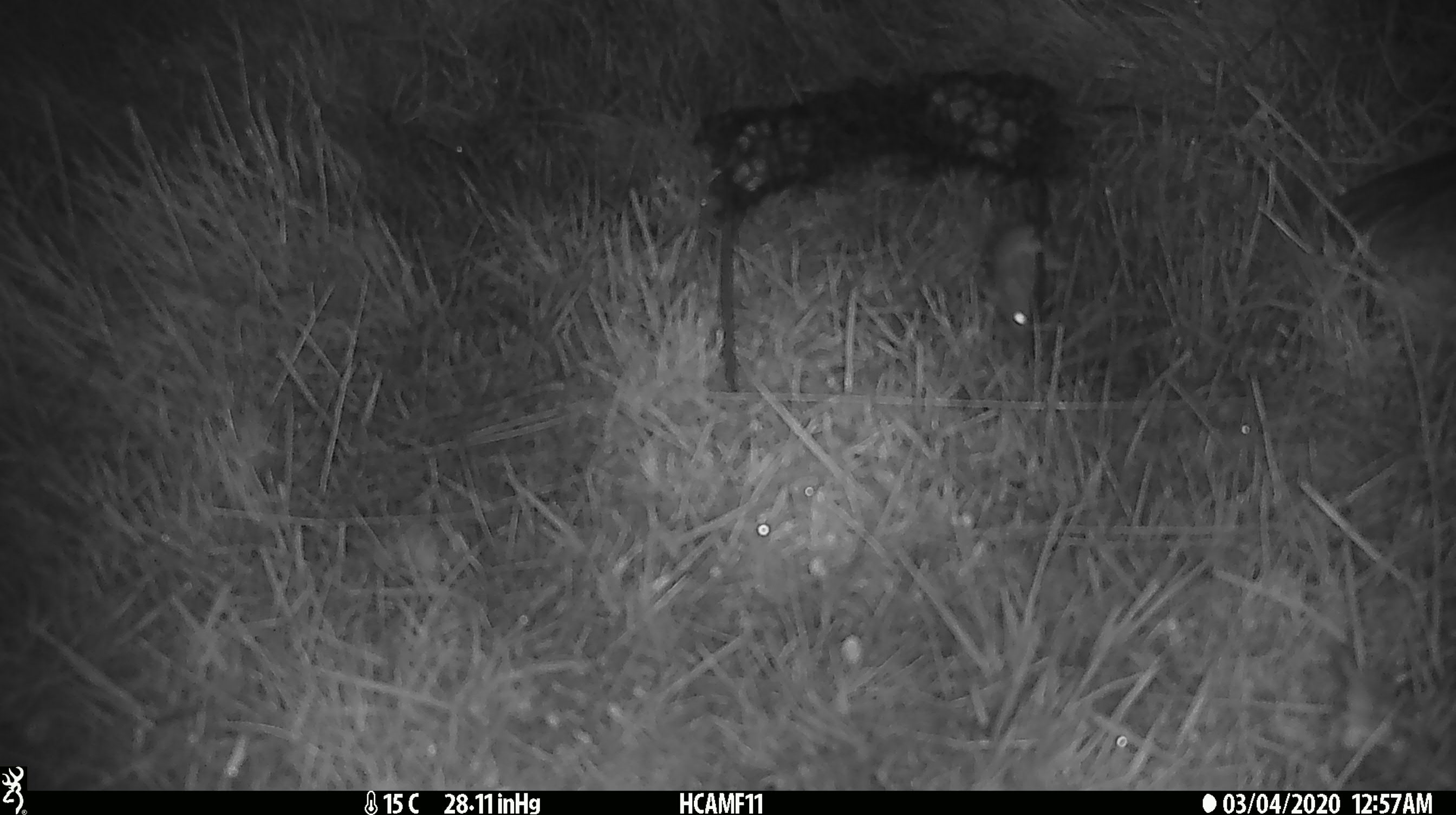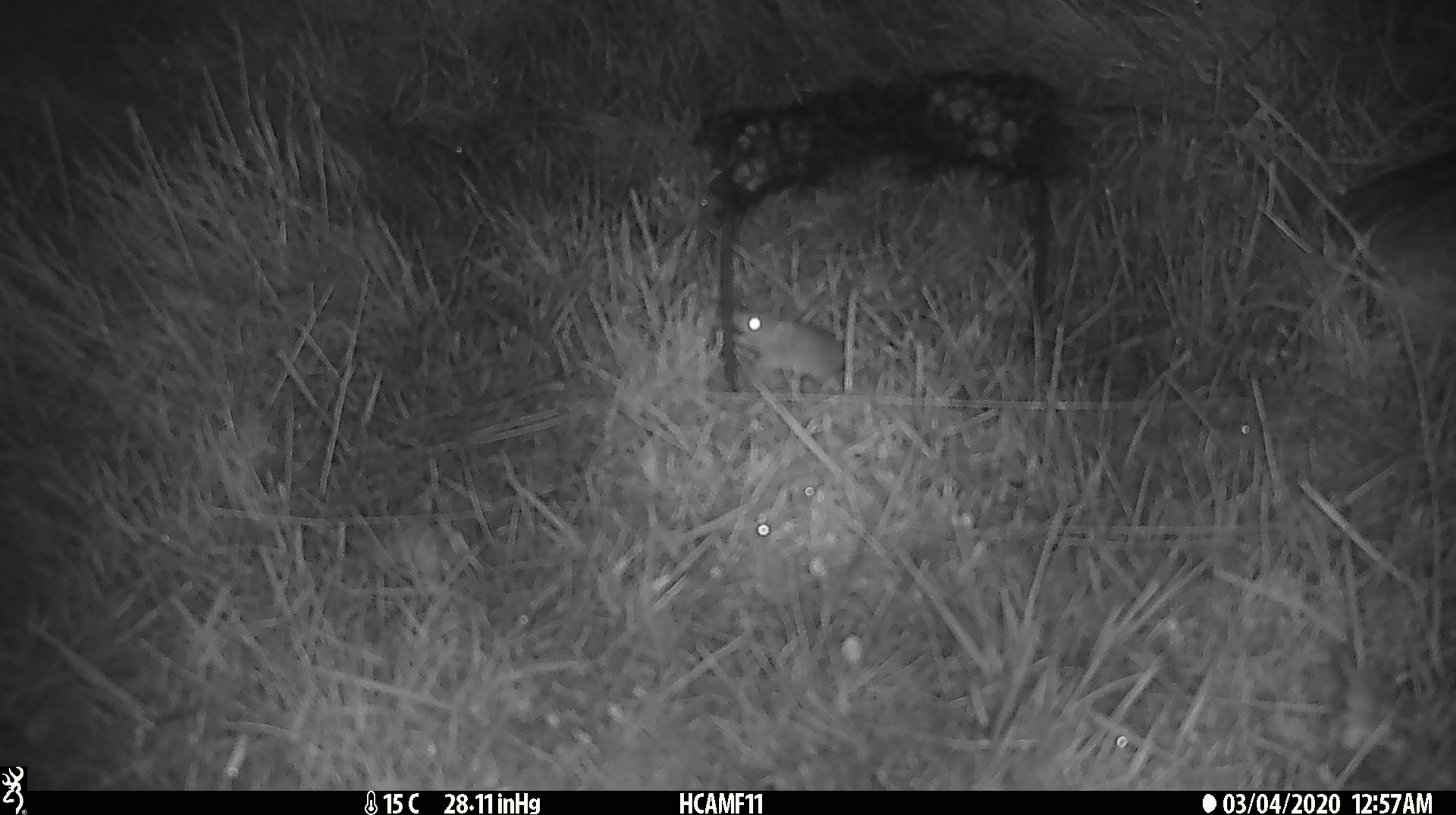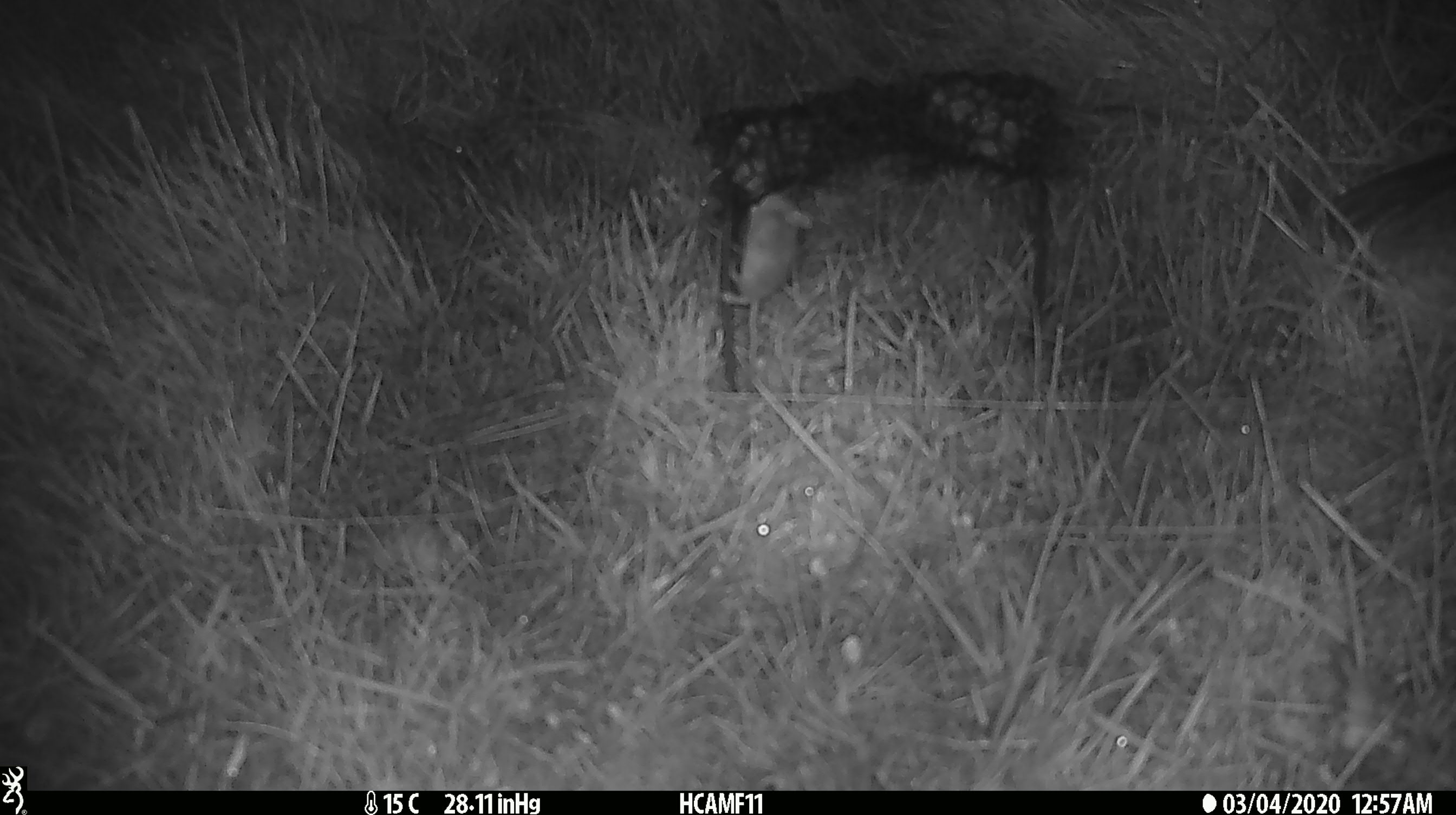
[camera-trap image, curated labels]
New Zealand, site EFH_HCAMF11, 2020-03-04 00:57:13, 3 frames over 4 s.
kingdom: Animalia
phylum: Chordata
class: Mammalia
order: Rodentia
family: Muridae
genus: Mus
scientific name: Mus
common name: mouse